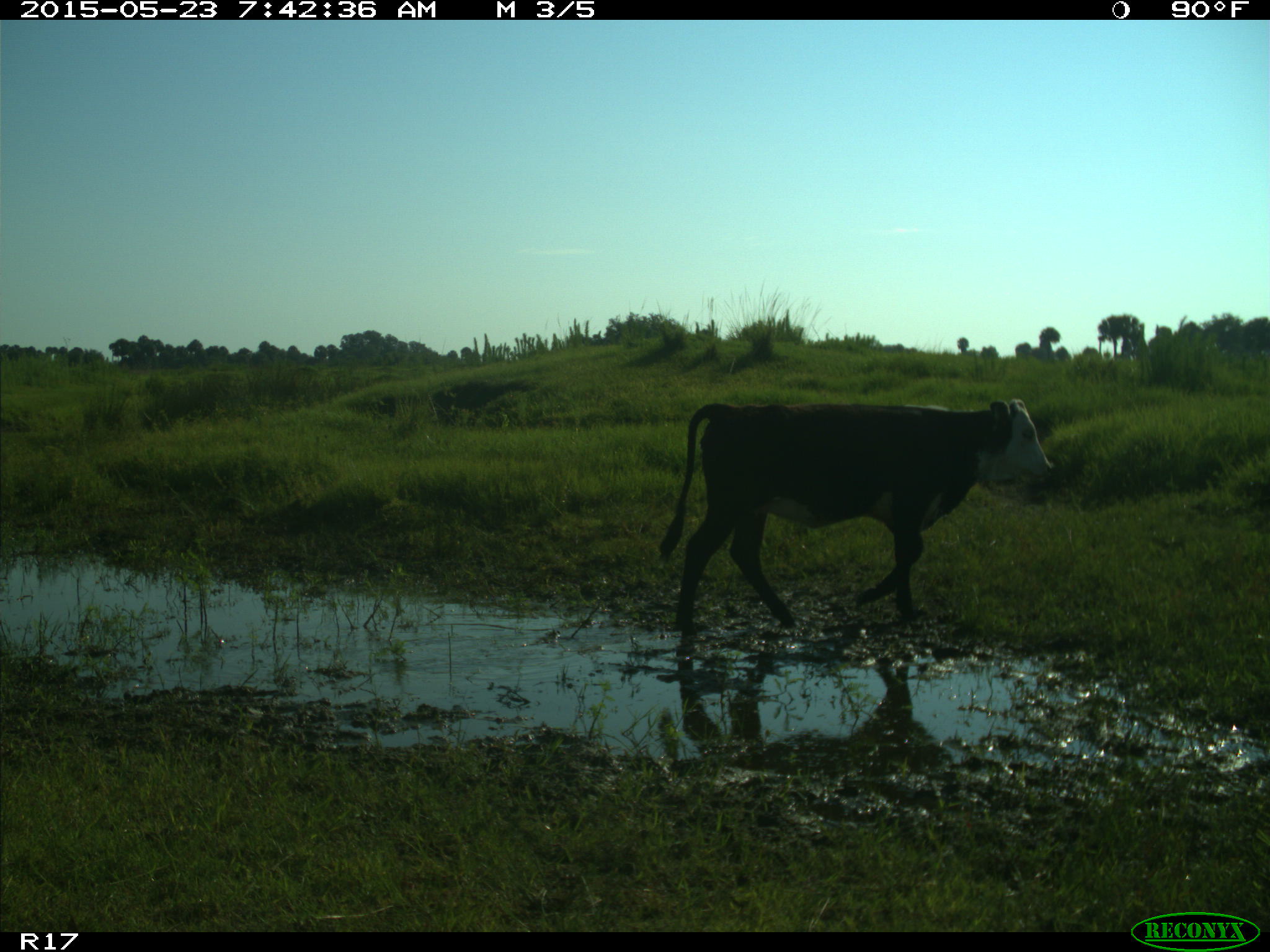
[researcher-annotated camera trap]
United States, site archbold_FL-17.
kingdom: Animalia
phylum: Chordata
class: Mammalia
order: Artiodactyla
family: Bovidae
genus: Bos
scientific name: Bos taurus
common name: domestic cow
Bos taurus (domestic cow).